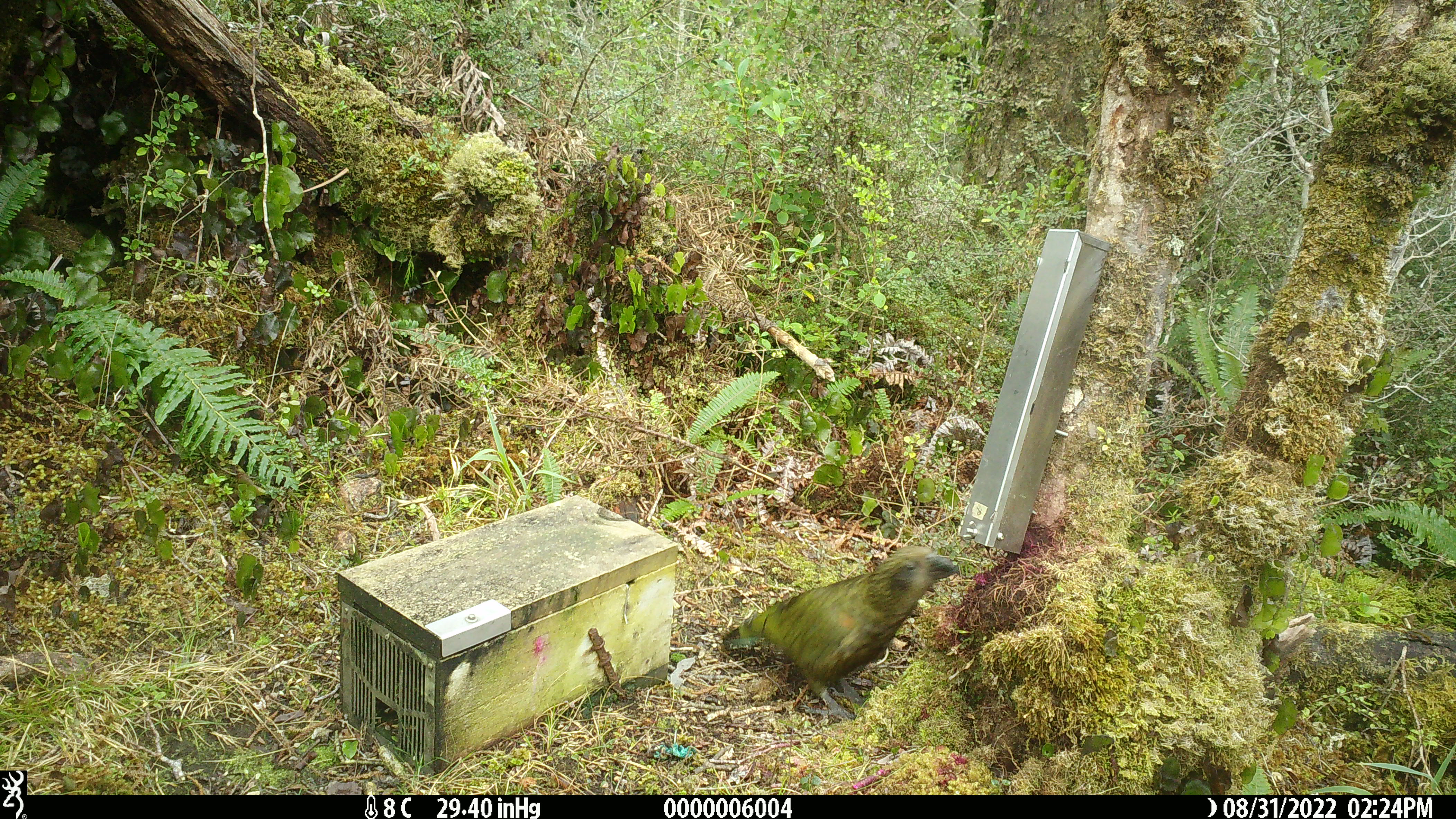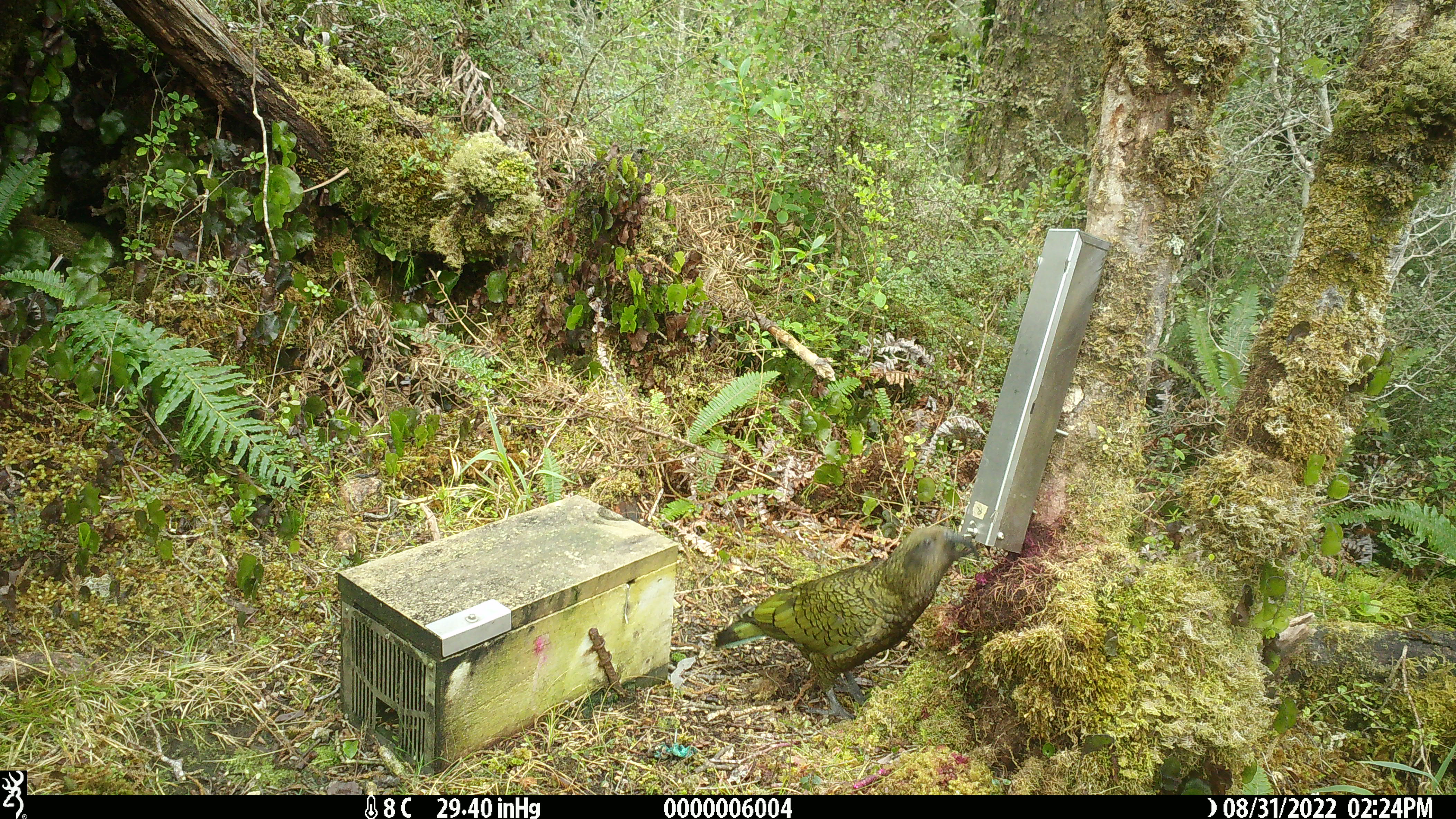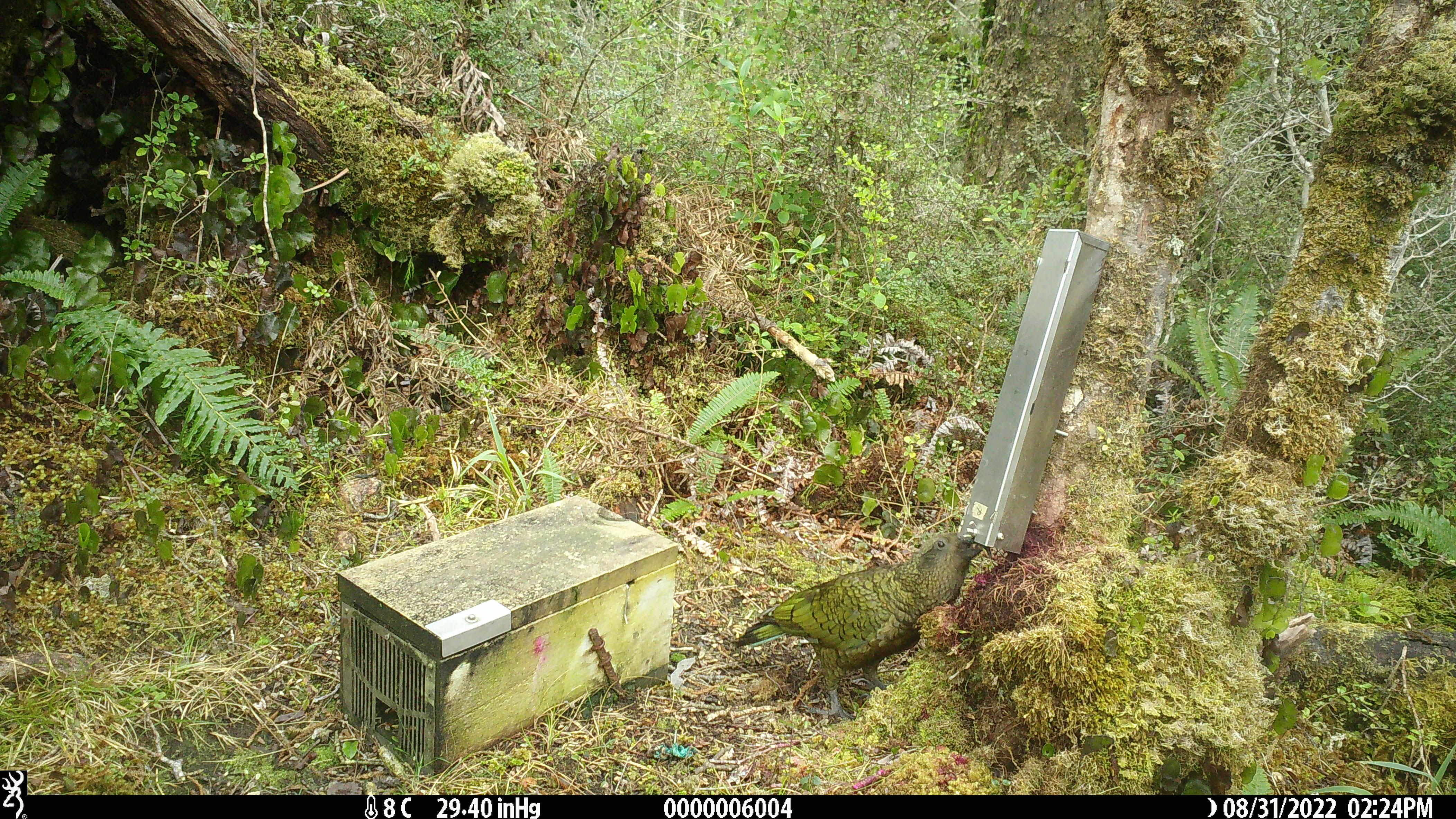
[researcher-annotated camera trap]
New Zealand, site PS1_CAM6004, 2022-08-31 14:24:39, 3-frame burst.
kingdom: Animalia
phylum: Chordata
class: Aves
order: Psittaciformes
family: Strigopidae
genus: Nestor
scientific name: Nestor notabilis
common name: kea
Kea (Nestor notabilis).